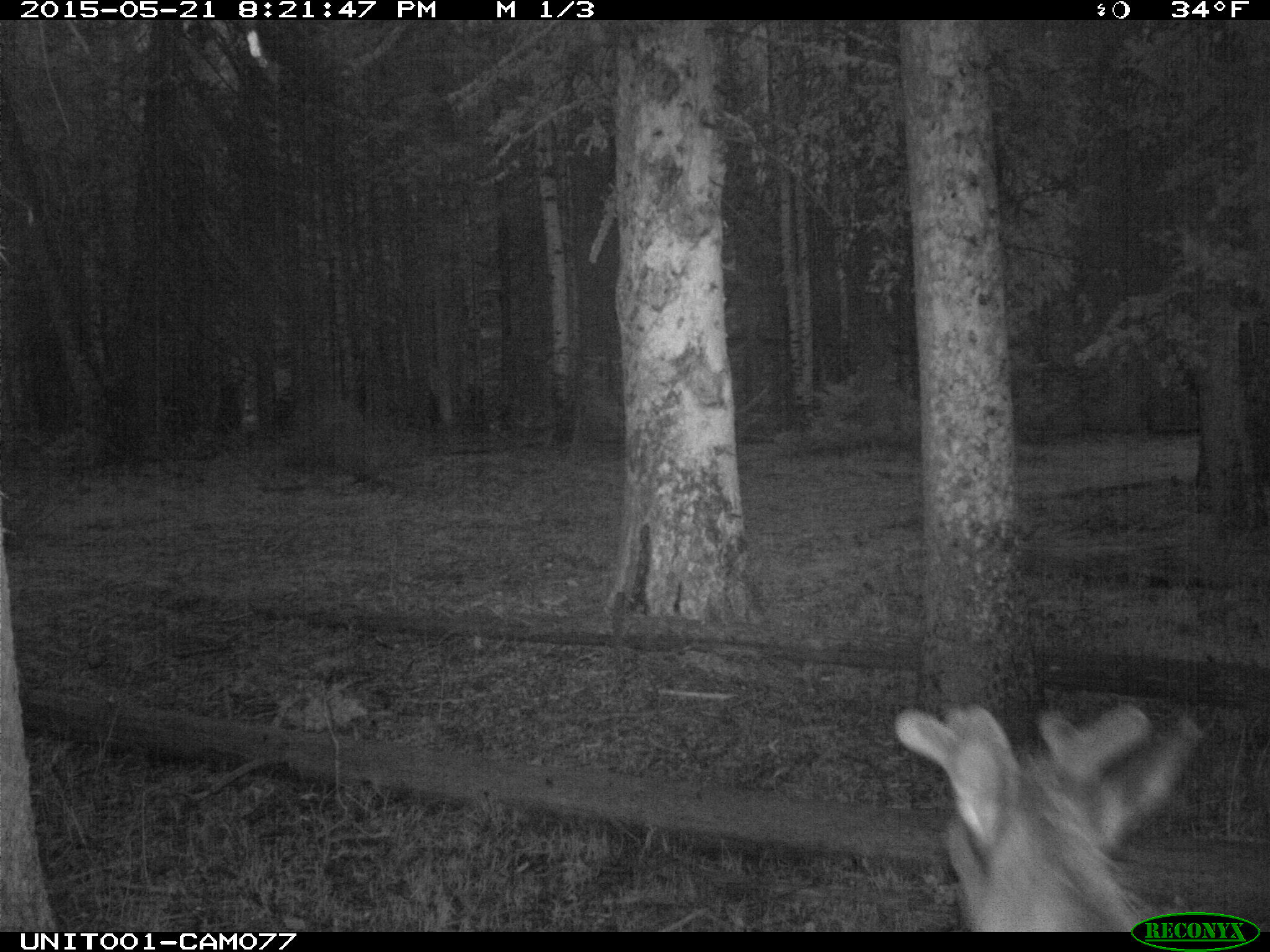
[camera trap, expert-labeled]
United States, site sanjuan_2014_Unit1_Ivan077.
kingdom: Animalia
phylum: Chordata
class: Mammalia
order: Artiodactyla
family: Cervidae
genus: Cervus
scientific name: Cervus elaphus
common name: red deer